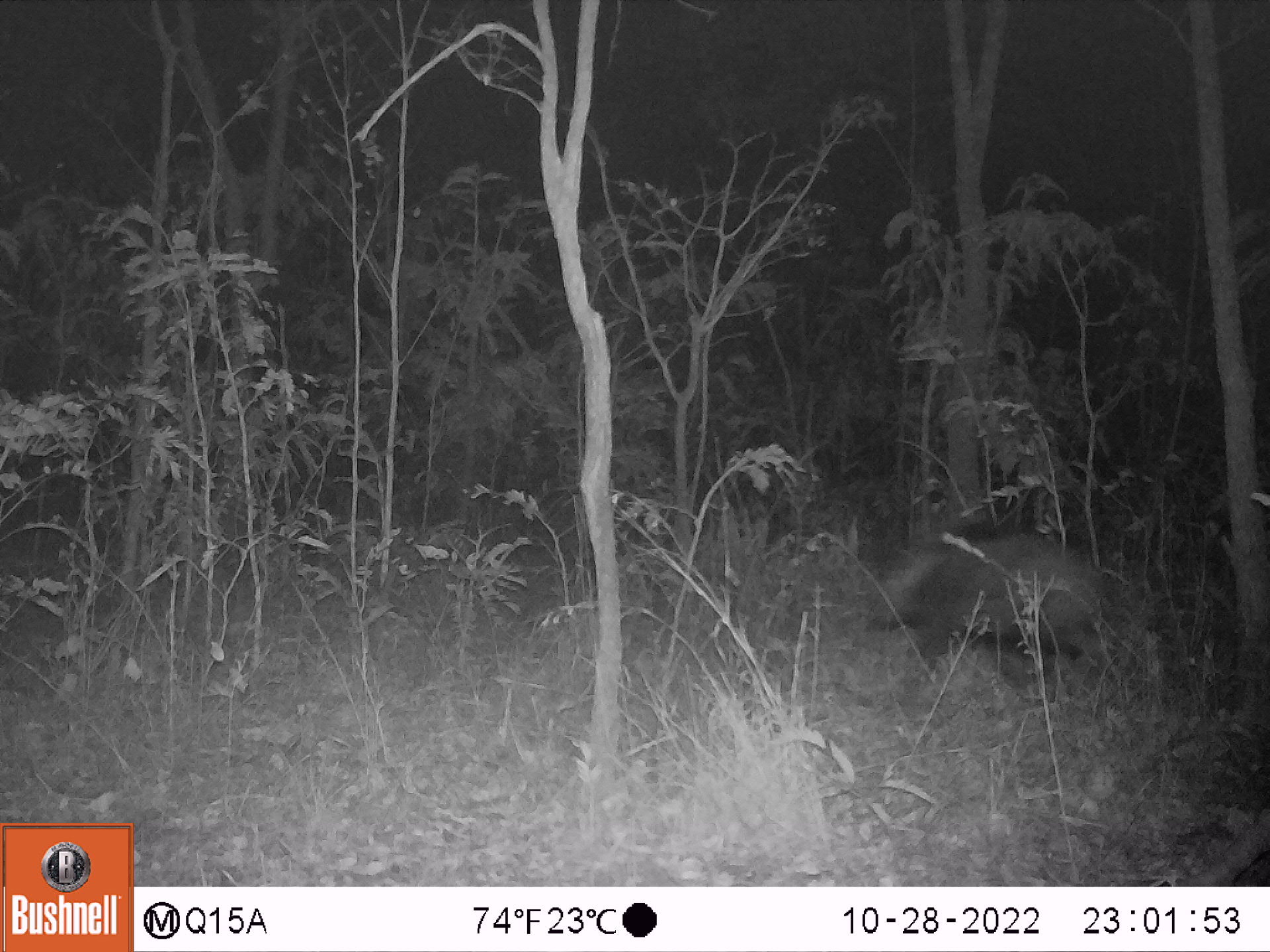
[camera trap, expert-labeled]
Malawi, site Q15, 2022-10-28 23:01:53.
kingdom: Animalia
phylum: Chordata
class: Mammalia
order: Artiodactyla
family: Suidae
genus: Potamochoerus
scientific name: Potamochoerus larvatus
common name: bushpig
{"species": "bushpig (Potamochoerus larvatus)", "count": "1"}